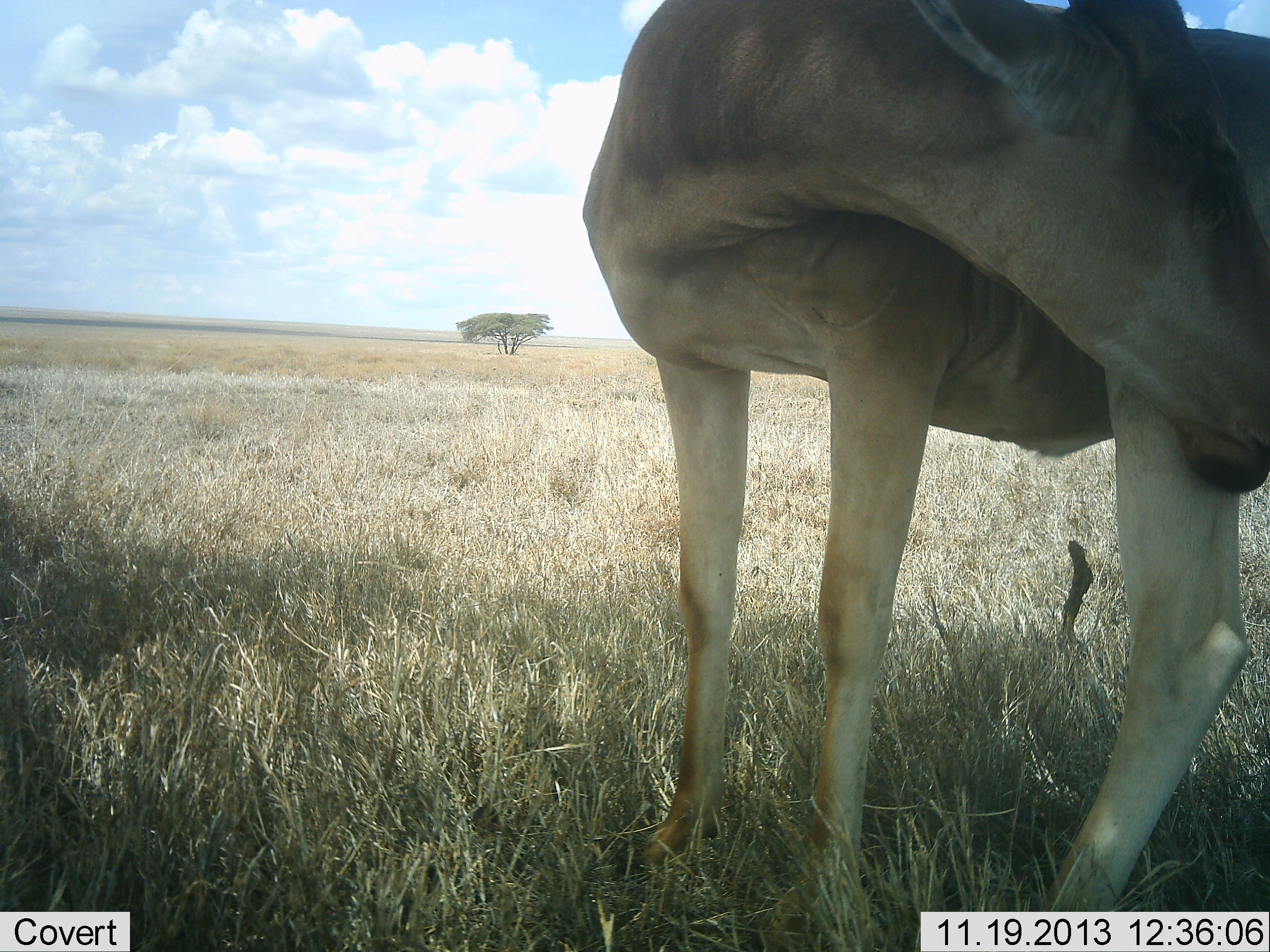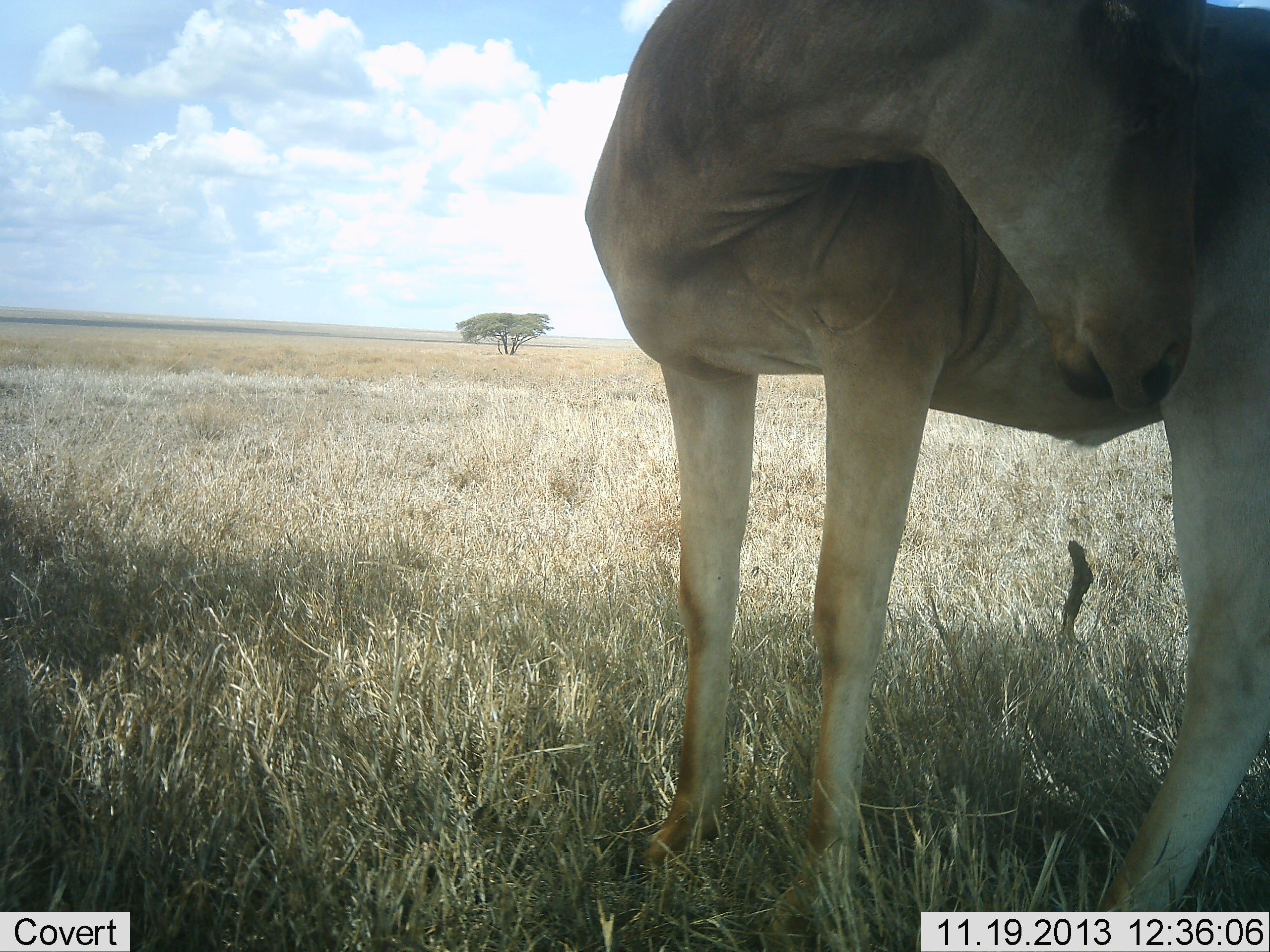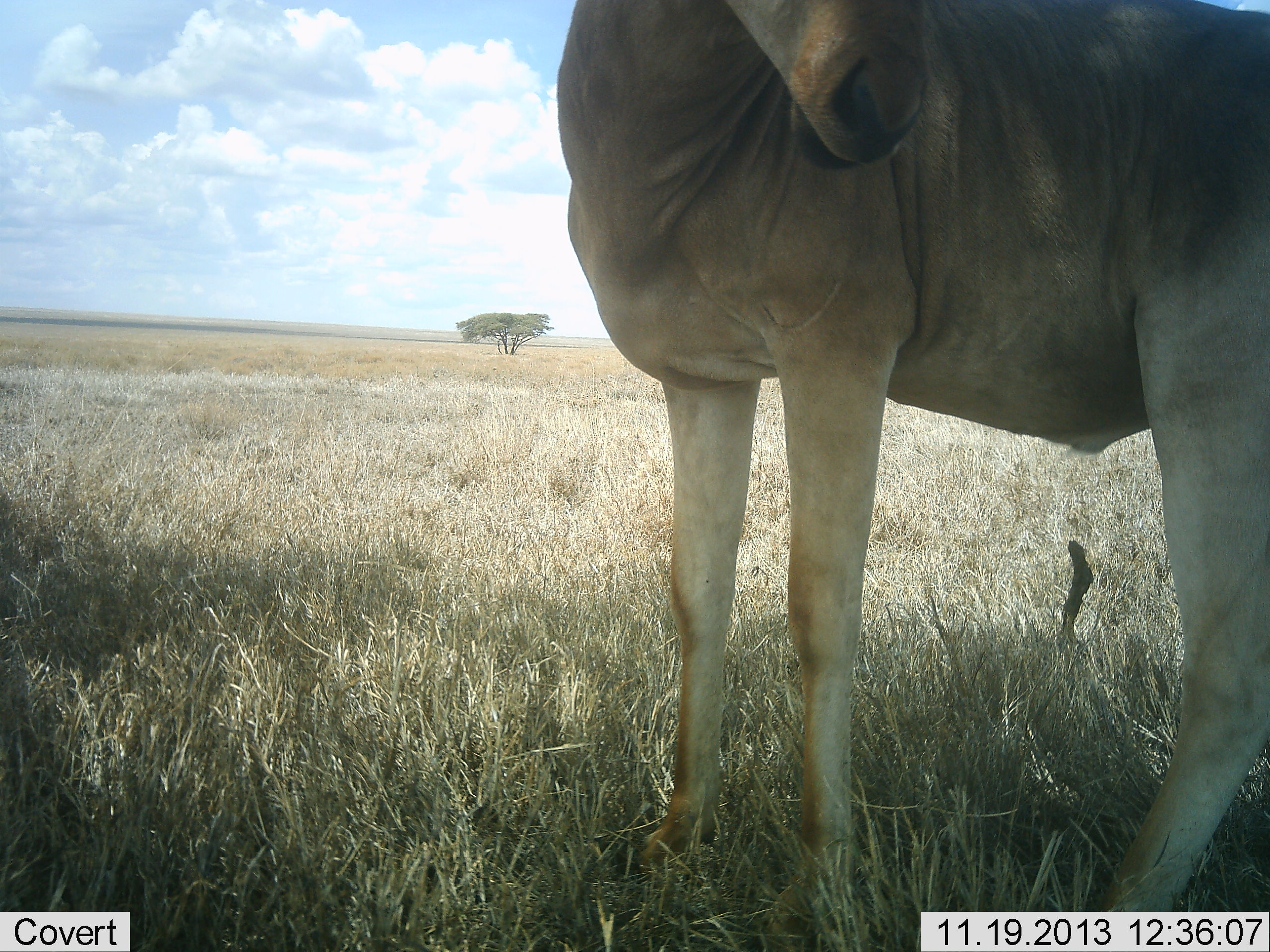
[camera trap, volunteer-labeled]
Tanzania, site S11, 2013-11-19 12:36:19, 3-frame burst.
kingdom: Animalia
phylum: Chordata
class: Mammalia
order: Artiodactyla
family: Bovidae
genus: Alcelaphus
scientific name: Alcelaphus buselaphus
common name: hartebeest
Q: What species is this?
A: Hartebeest (Alcelaphus buselaphus).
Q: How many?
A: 1.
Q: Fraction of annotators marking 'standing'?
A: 91%.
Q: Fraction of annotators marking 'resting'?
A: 5%.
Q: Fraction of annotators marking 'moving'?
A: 5%.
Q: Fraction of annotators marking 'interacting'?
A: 0%.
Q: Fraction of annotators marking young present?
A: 0%.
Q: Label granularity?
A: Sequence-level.